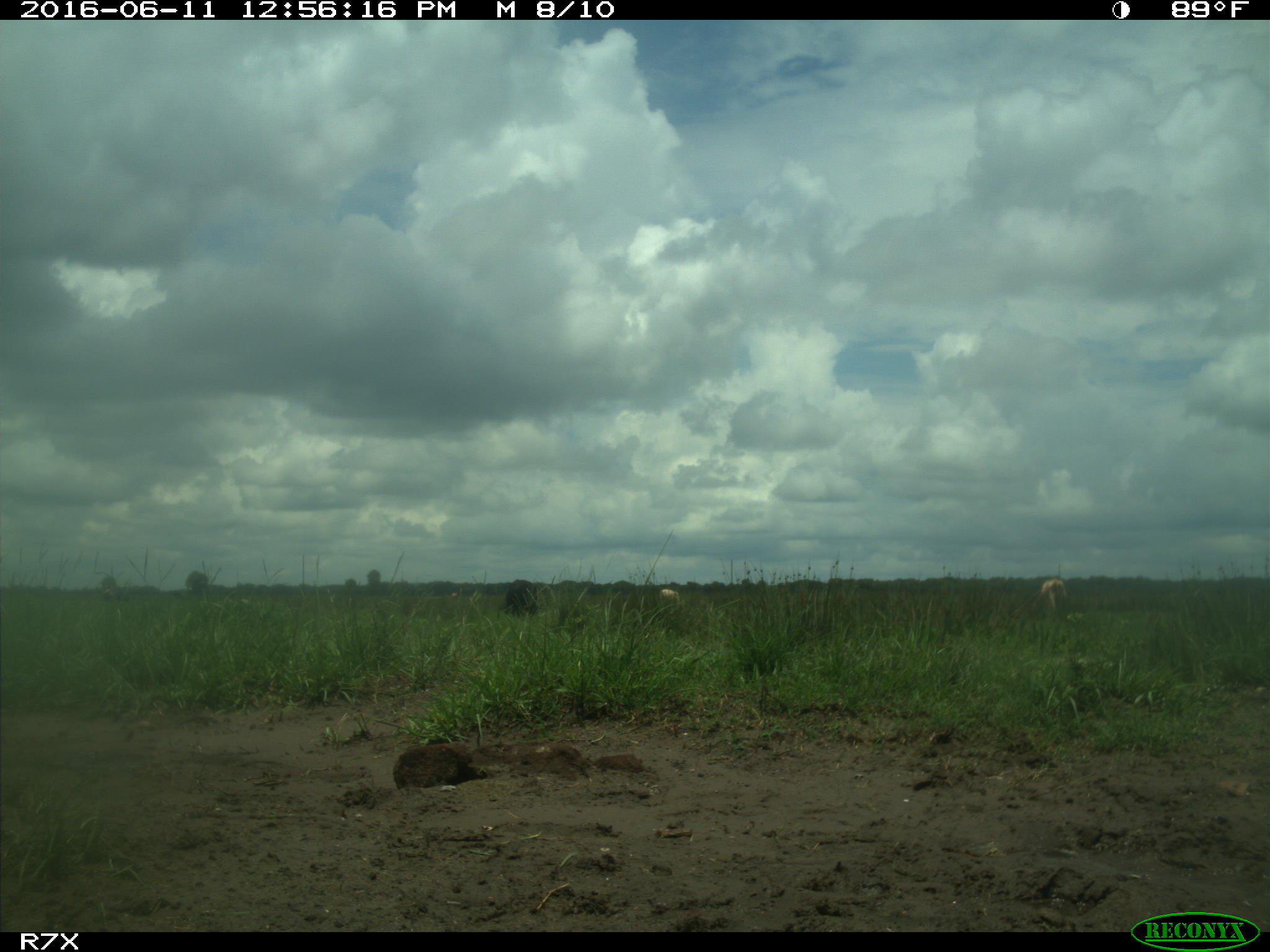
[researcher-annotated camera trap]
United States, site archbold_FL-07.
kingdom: Animalia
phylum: Chordata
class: Mammalia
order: Artiodactyla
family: Bovidae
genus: Bos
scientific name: Bos taurus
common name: domestic cow